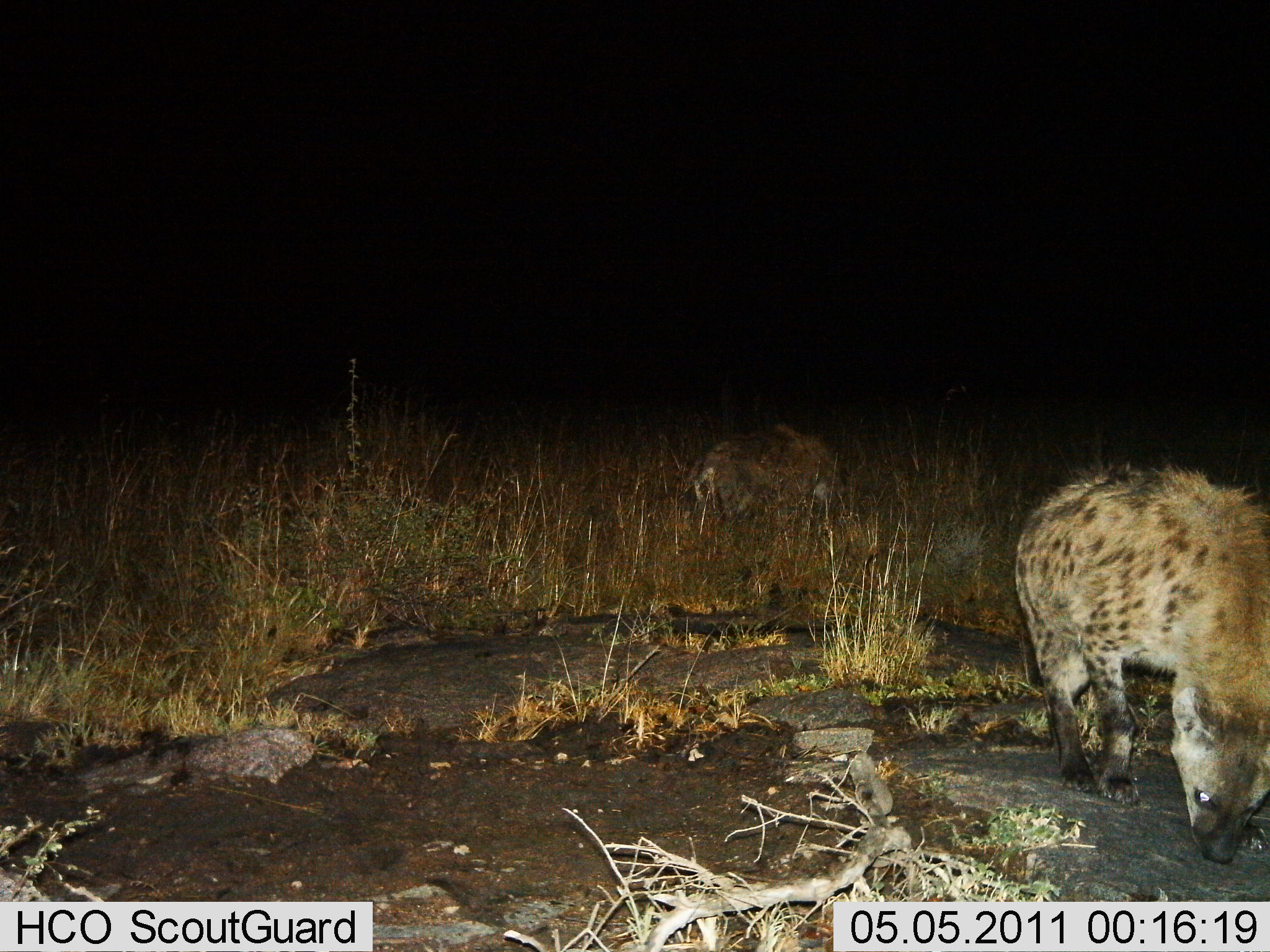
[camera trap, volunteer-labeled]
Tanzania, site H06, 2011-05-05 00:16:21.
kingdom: Animalia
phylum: Chordata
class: Mammalia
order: Carnivora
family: Hyaenidae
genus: Crocuta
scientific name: Crocuta crocuta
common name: spotted hyena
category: hyenaspotted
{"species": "hyenaspotted (spotted hyena) (Crocuta crocuta)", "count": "1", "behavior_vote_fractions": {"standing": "55%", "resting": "0%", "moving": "36%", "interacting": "18%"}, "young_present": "0%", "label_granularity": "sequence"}